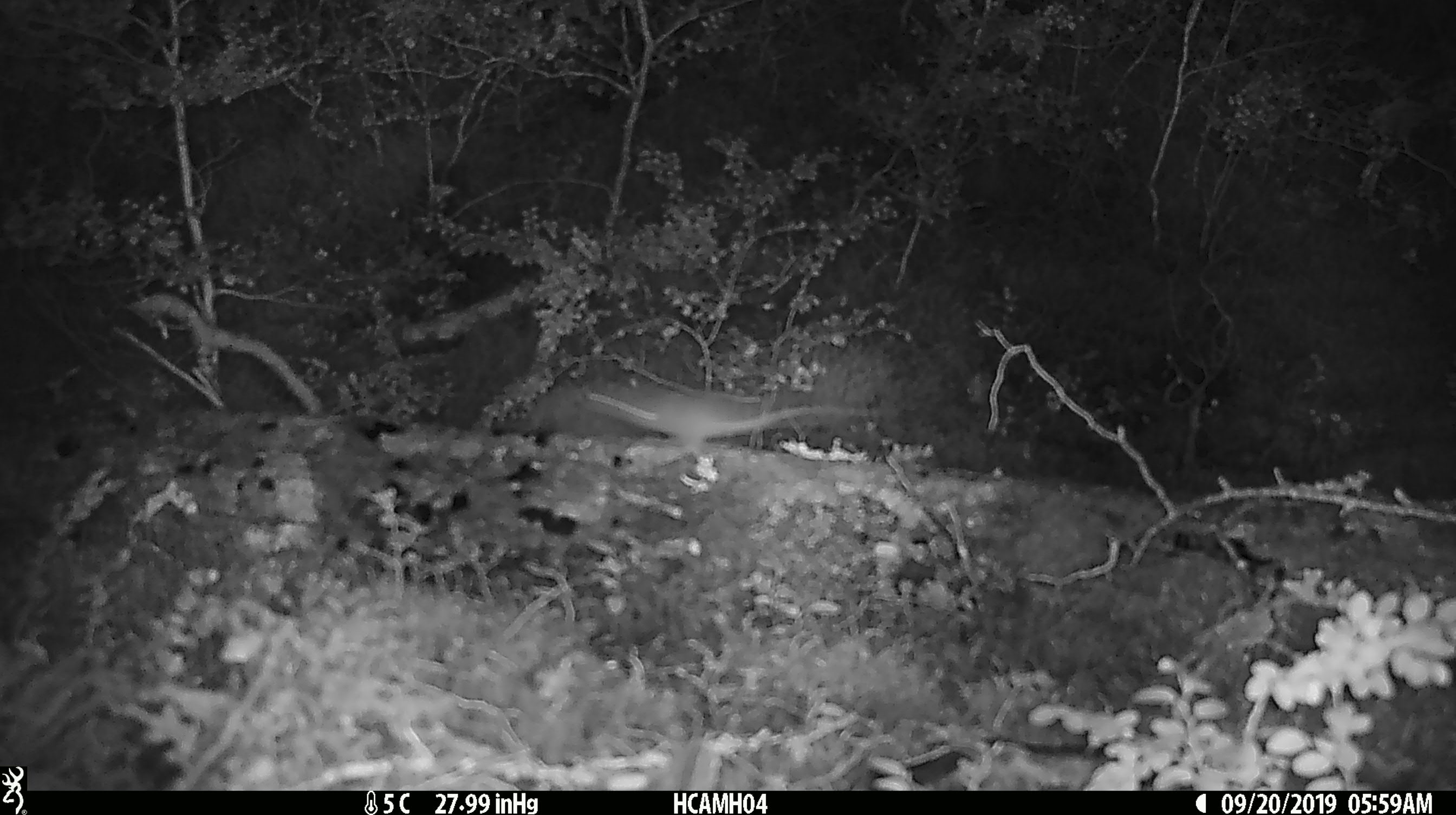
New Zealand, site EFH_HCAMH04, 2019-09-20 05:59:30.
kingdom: Animalia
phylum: Chordata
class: Mammalia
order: Rodentia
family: Muridae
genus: Mus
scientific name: Mus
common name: mouse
Mouse (Mus).